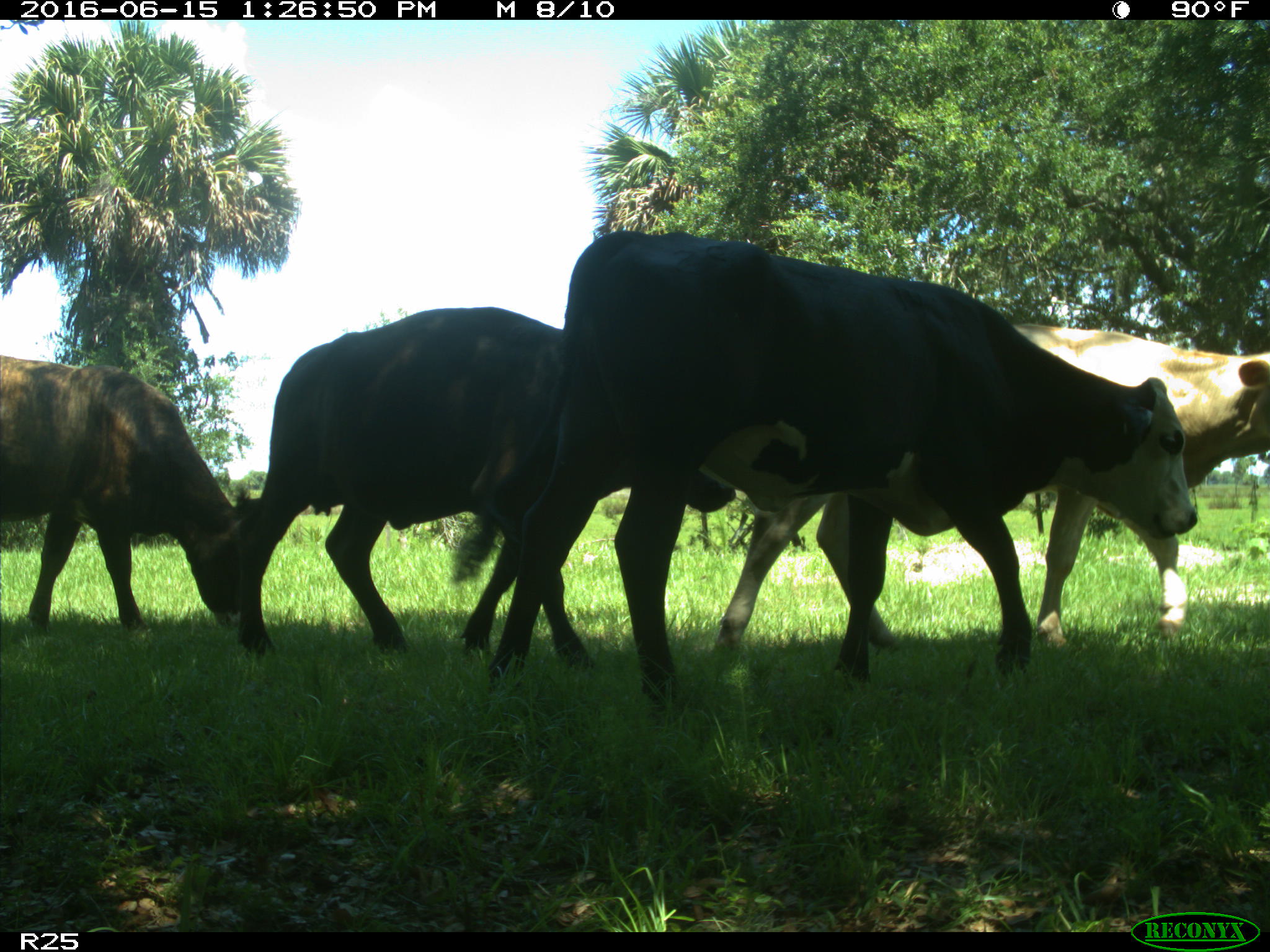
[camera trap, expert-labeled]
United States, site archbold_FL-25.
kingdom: Animalia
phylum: Chordata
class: Mammalia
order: Artiodactyla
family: Bovidae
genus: Bos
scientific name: Bos taurus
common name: domestic cow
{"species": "Bos taurus (domestic cow)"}